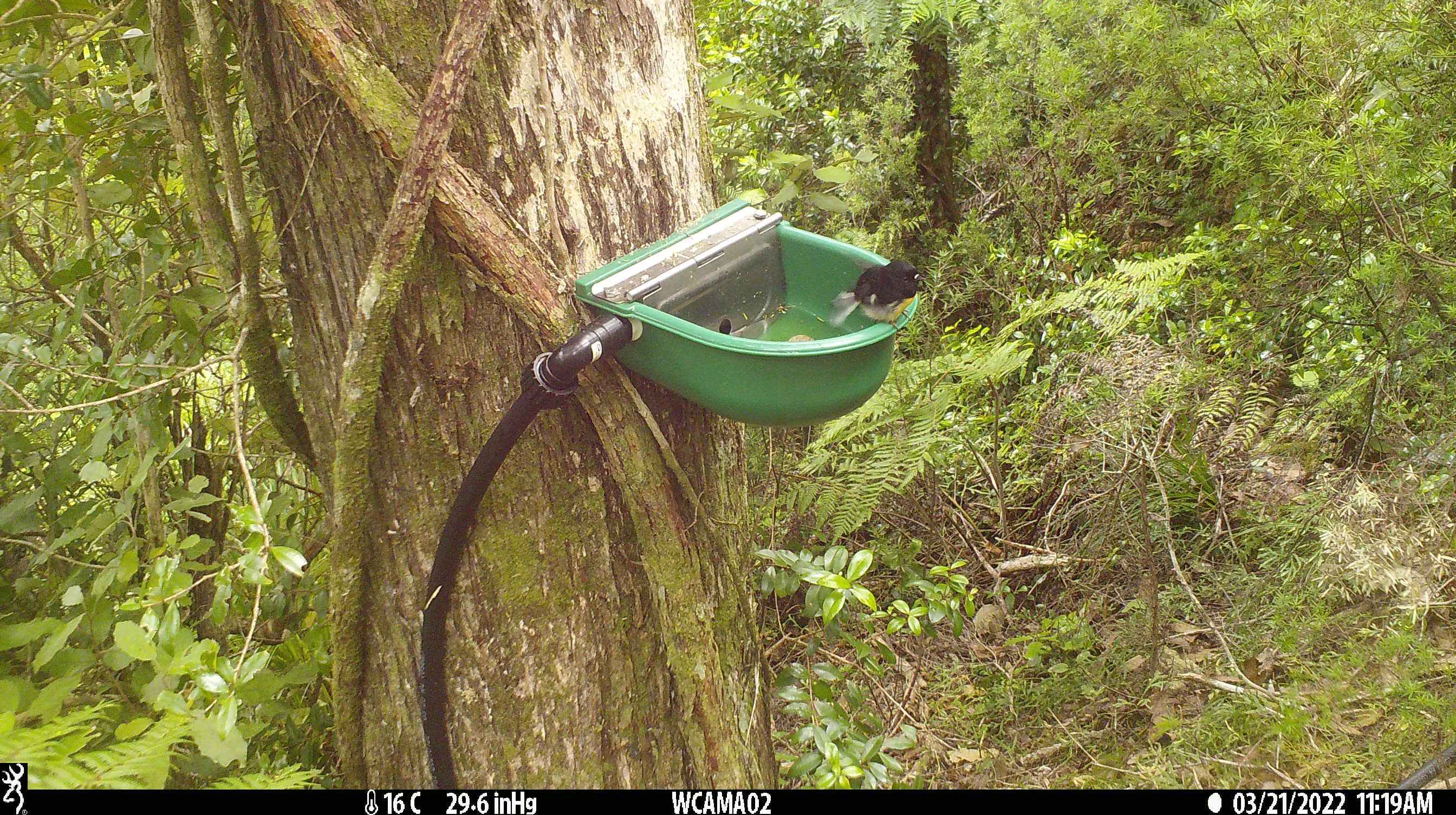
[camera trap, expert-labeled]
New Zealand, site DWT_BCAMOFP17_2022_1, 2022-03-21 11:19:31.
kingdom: Animalia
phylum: Chordata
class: Aves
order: Passeriformes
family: Petroicidae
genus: Petroica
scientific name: Petroica macrocephala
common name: tomtit